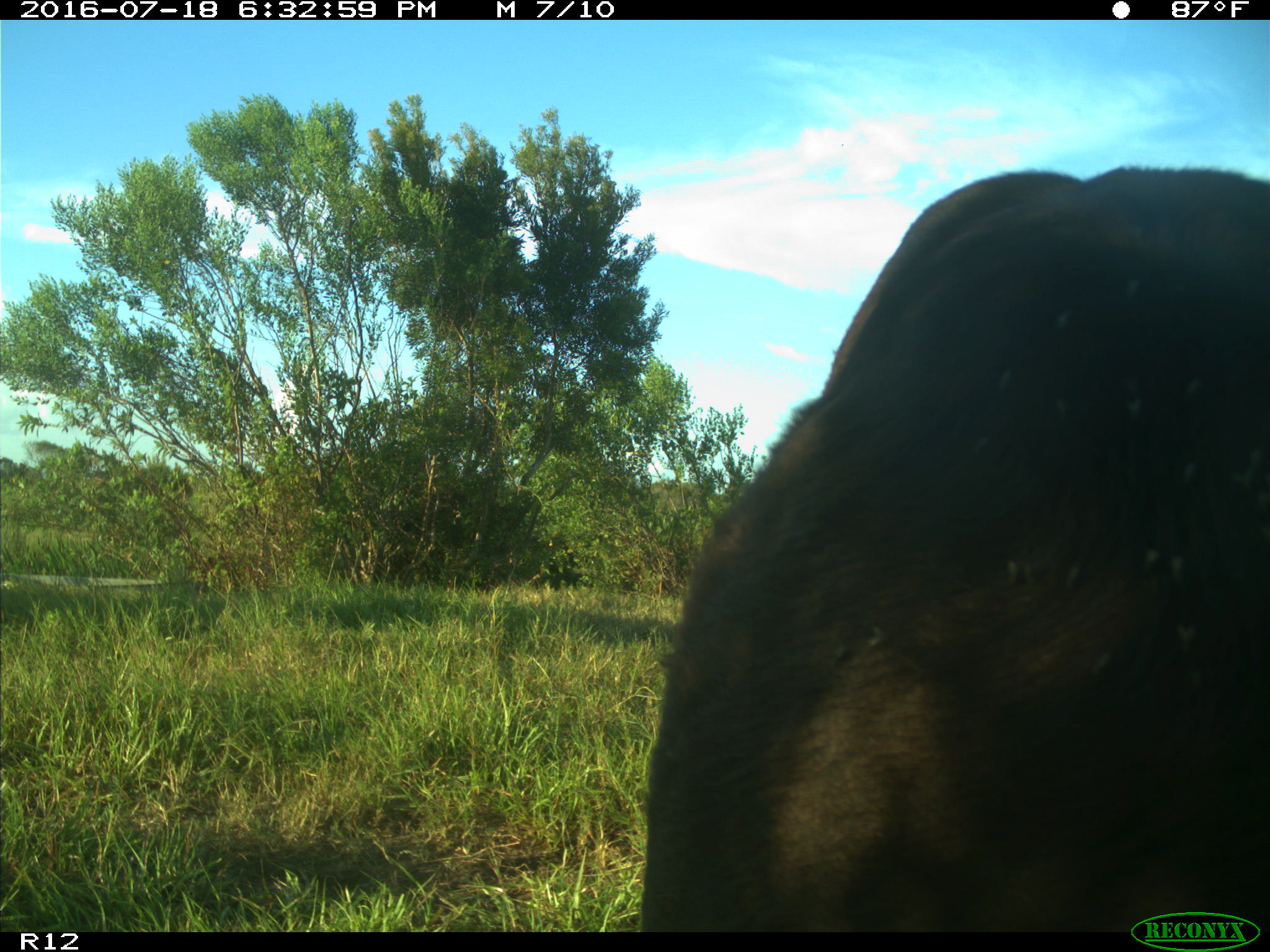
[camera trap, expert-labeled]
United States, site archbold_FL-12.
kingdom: Animalia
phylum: Chordata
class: Mammalia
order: Artiodactyla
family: Bovidae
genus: Bos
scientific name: Bos taurus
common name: domestic cow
Bos taurus (domestic cow).